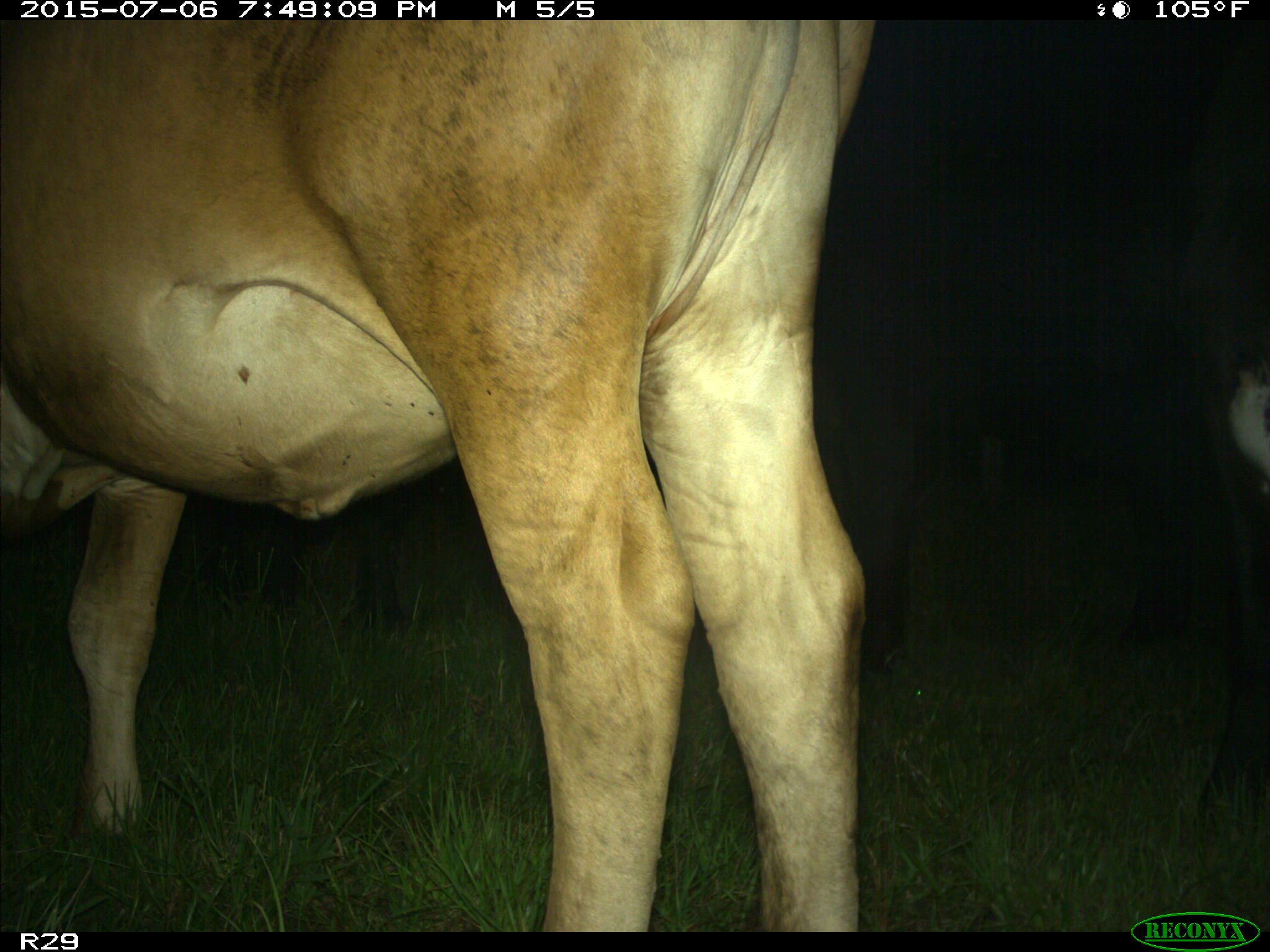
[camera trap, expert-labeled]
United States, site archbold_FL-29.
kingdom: Animalia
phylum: Chordata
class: Mammalia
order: Artiodactyla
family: Bovidae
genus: Bos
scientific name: Bos taurus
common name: domestic cow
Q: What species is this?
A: Bos taurus (domestic cow).